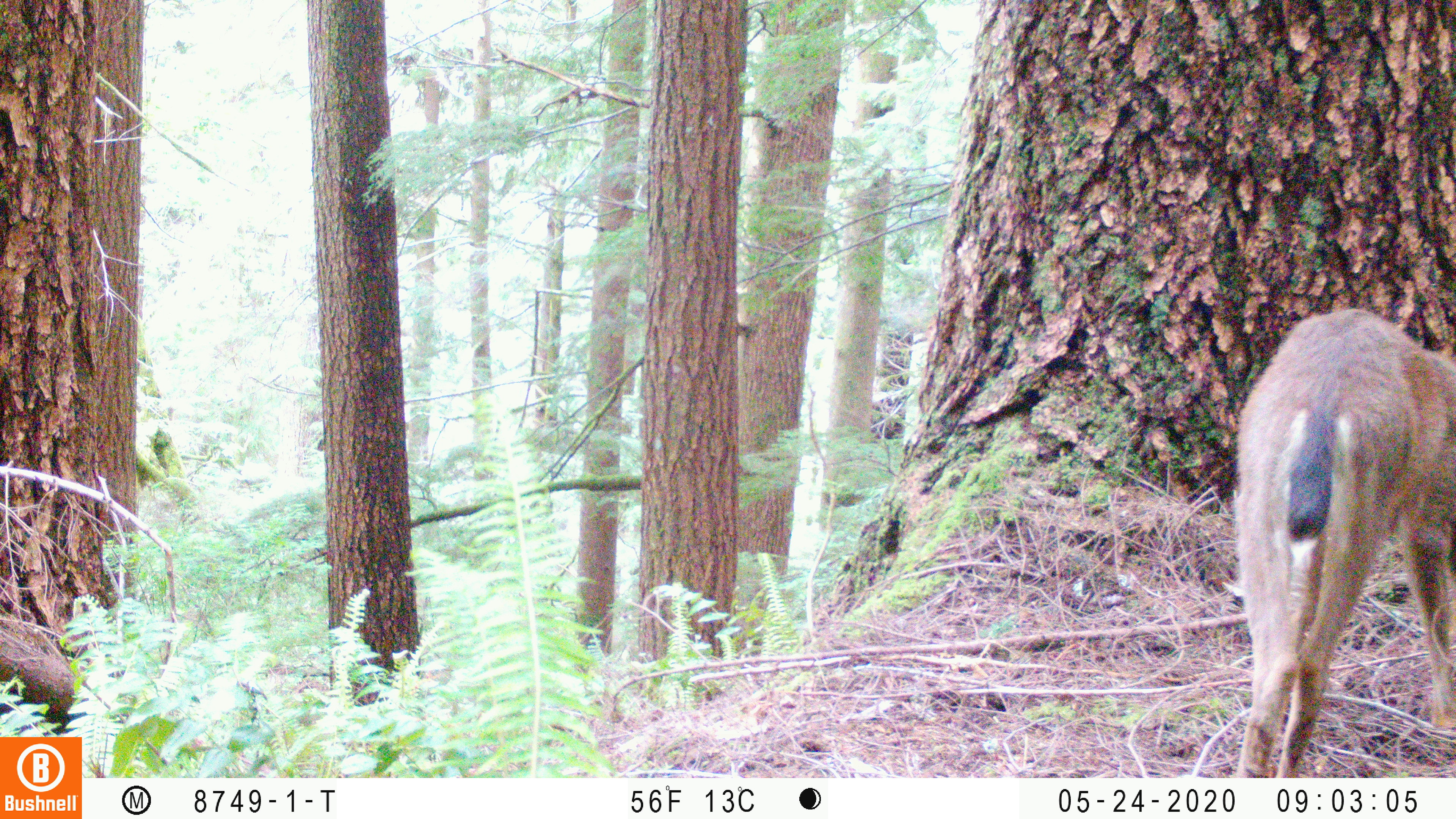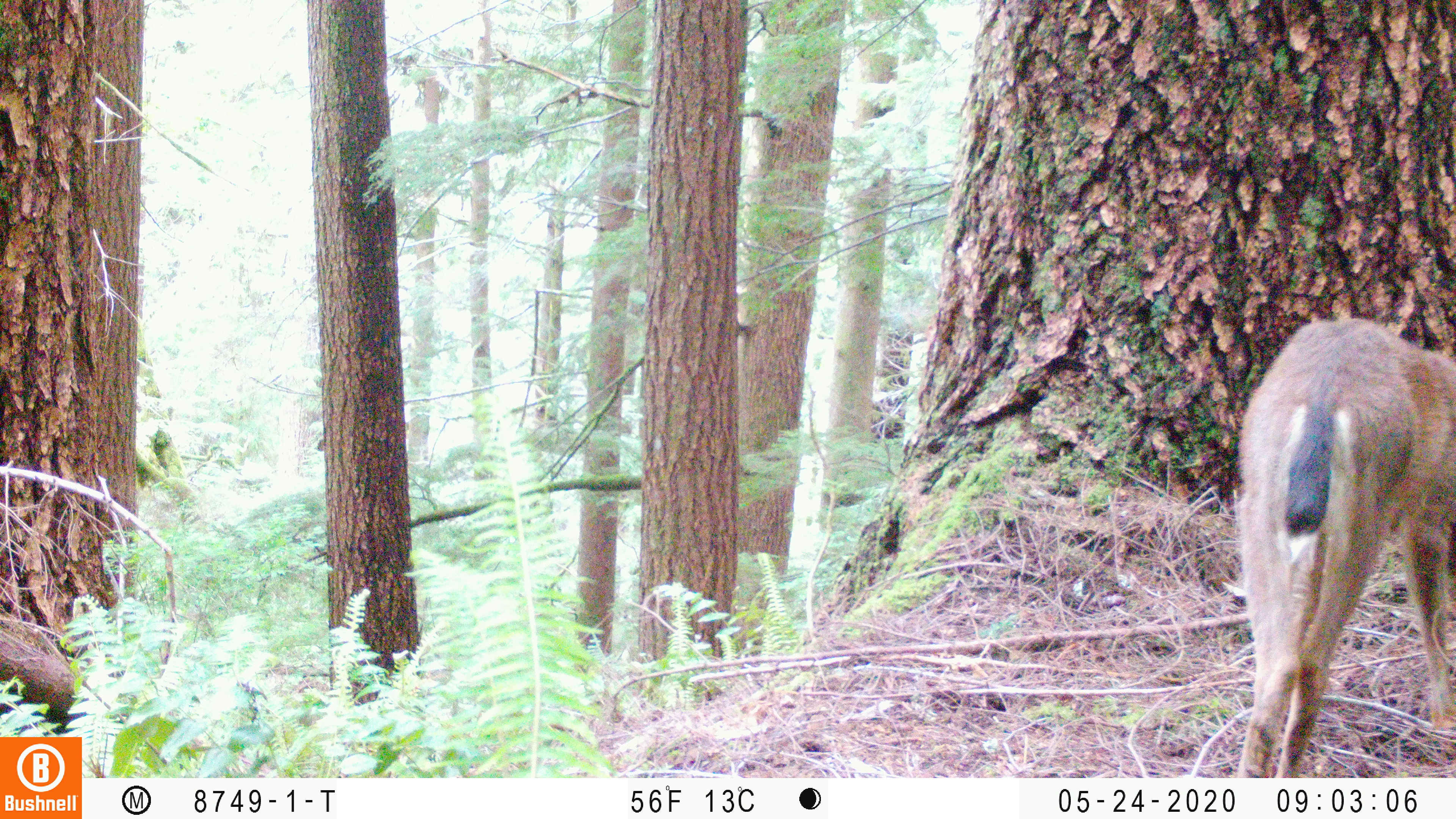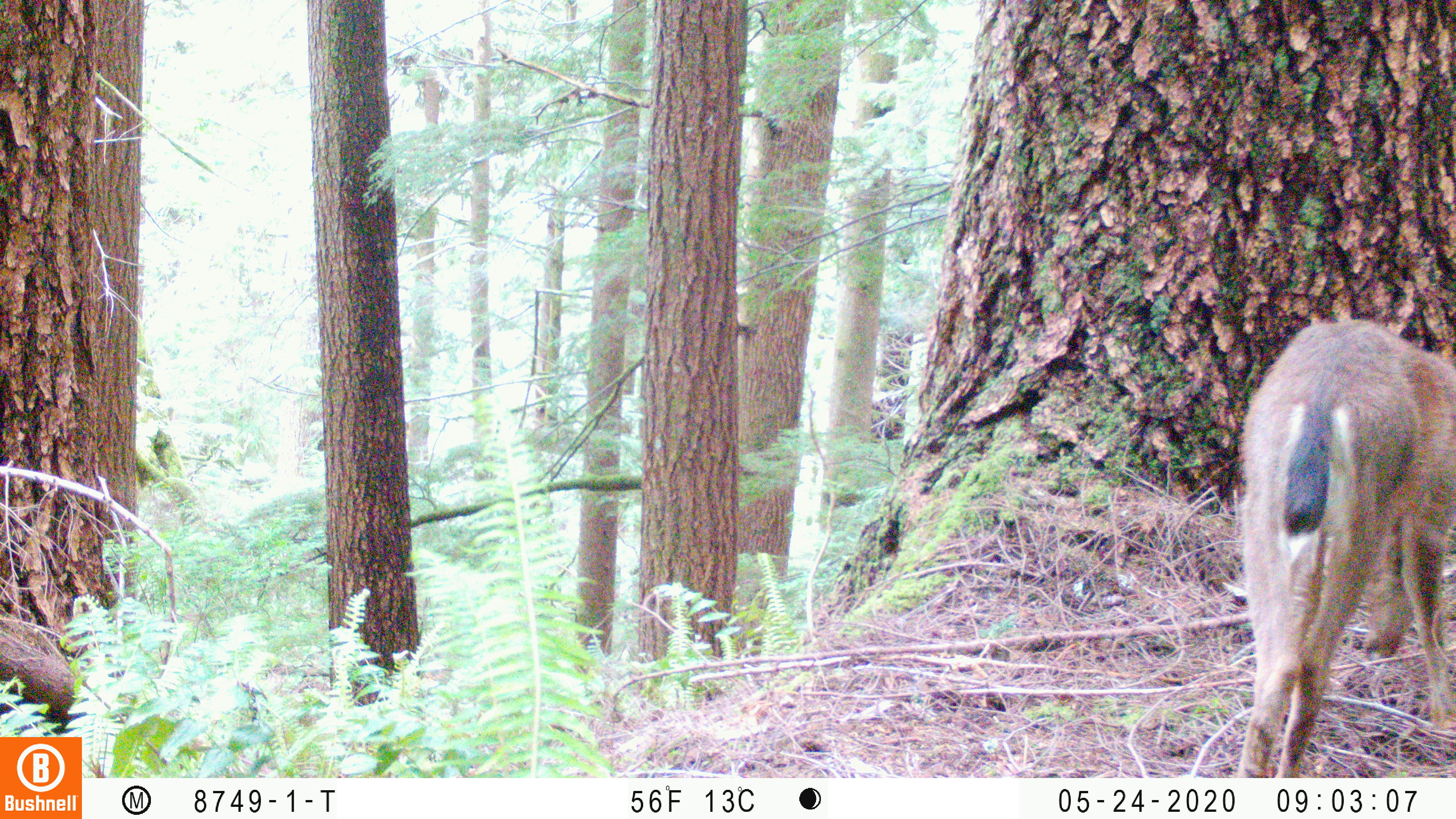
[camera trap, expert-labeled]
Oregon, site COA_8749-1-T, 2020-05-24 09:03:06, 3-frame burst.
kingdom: Animalia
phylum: Chordata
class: Mammalia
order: Artiodactyla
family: Cervidae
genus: Odocoileus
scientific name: Odocoileus hemionus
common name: black-tailed deer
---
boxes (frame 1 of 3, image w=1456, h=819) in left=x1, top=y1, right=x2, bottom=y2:
black-tailed deer: left=1218, top=289, right=1453, bottom=770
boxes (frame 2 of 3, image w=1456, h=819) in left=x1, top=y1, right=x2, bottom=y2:
black-tailed deer: left=1225, top=311, right=1455, bottom=766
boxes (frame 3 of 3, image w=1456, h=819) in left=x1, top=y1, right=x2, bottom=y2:
black-tailed deer: left=1229, top=296, right=1447, bottom=770